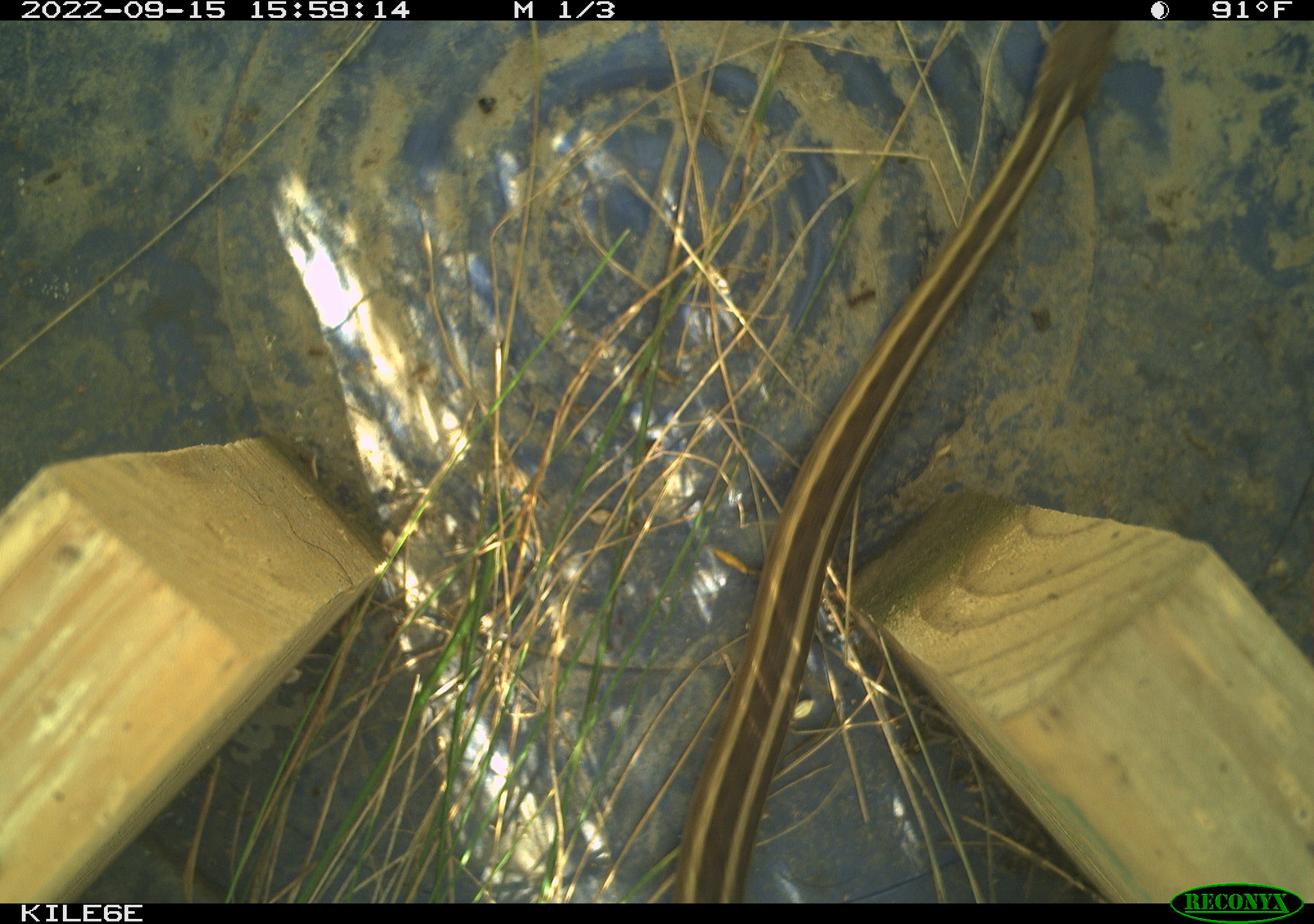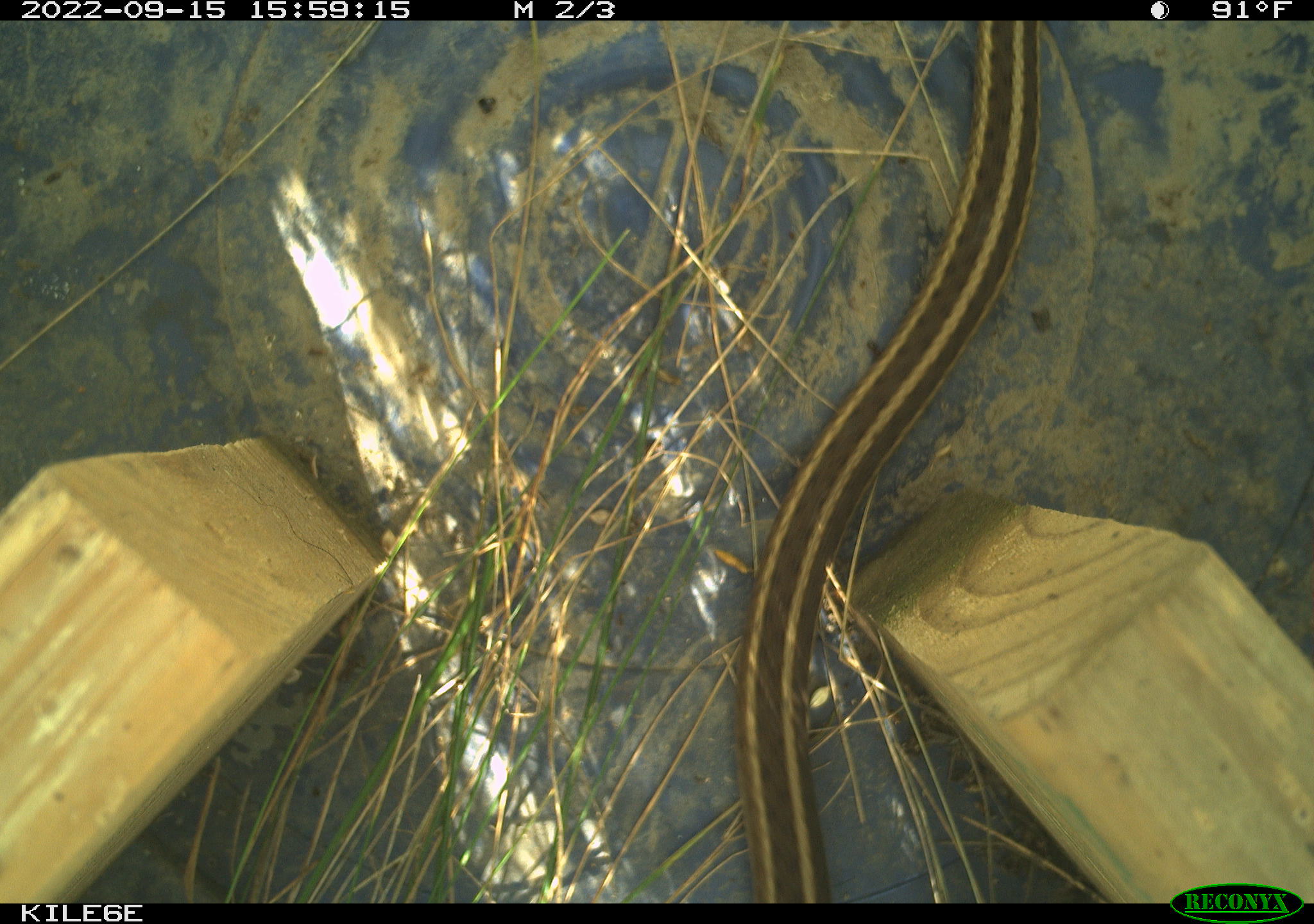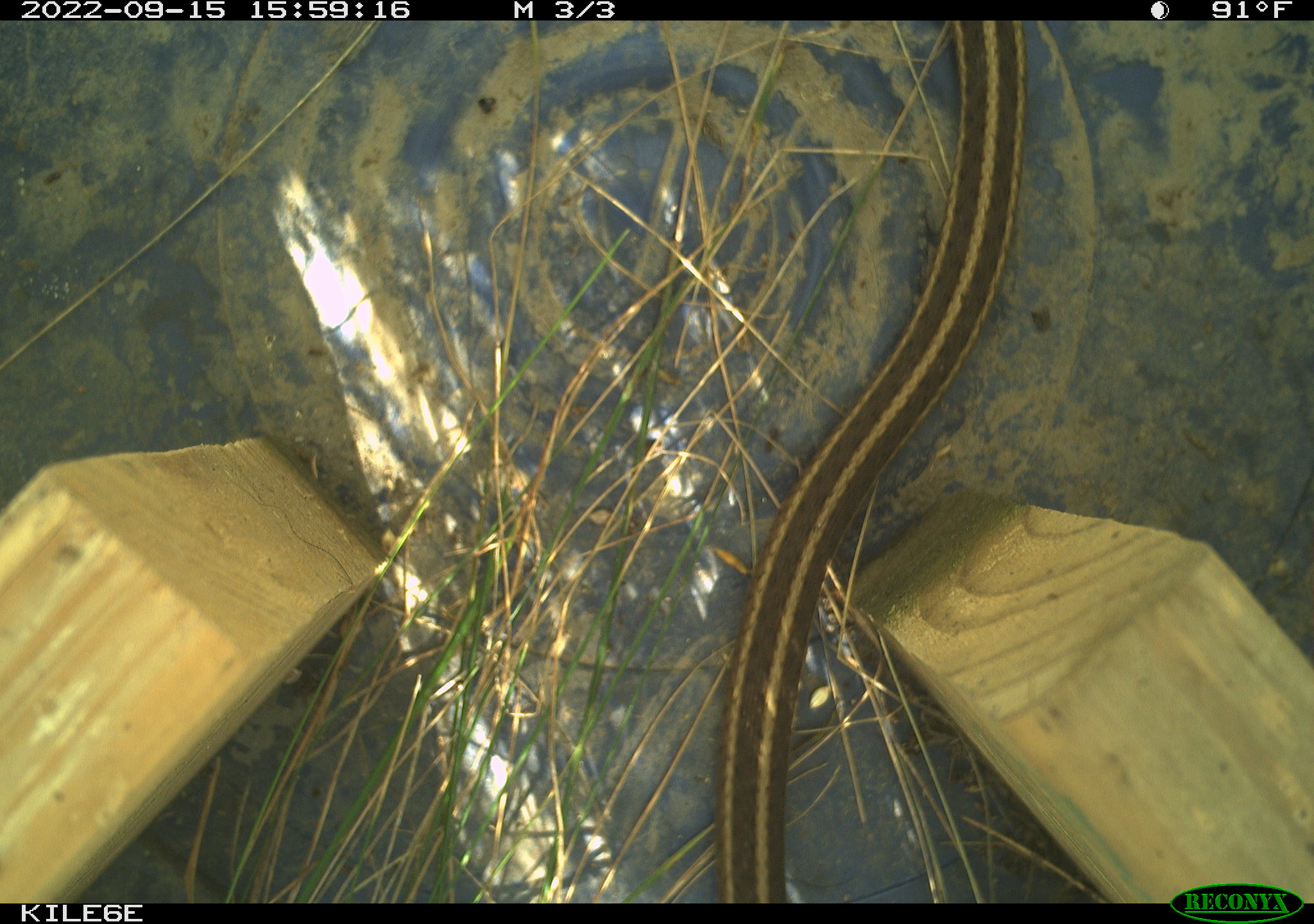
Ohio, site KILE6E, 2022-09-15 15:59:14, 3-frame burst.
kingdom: Animalia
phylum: Chordata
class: Reptilia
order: Squamata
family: Colubridae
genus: Thamnophis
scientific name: Thamnophis sirtalis sirtalis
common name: eastern gartersnake